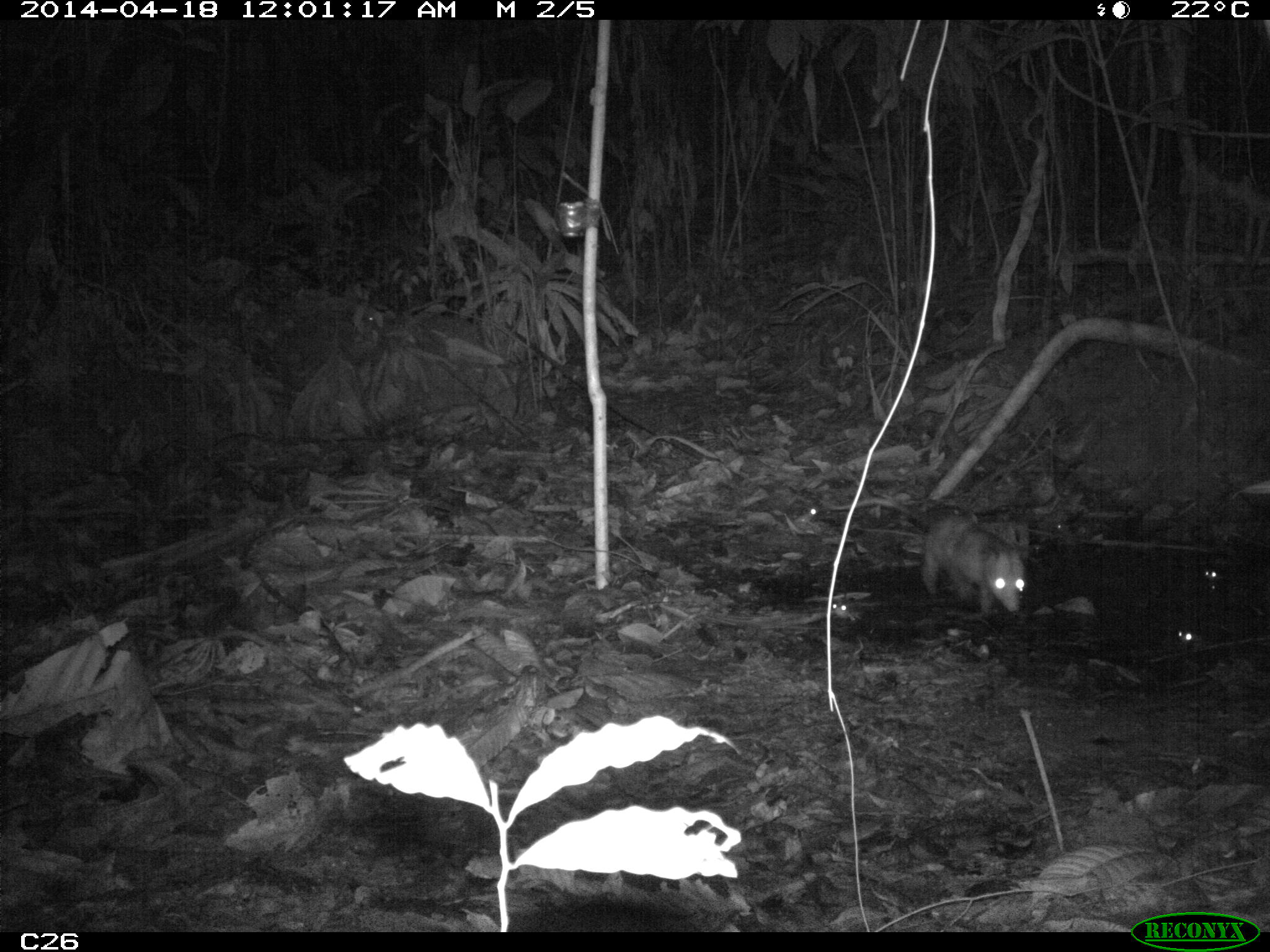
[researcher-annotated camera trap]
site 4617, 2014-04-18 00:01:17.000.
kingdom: Animalia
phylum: Chordata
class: Mammalia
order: Didelphimorphia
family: Didelphidae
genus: Didelphis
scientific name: Didelphis marsupialis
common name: southern opossum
Didelphis marsupialis (southern opossum), count 1, age adult, sex male.